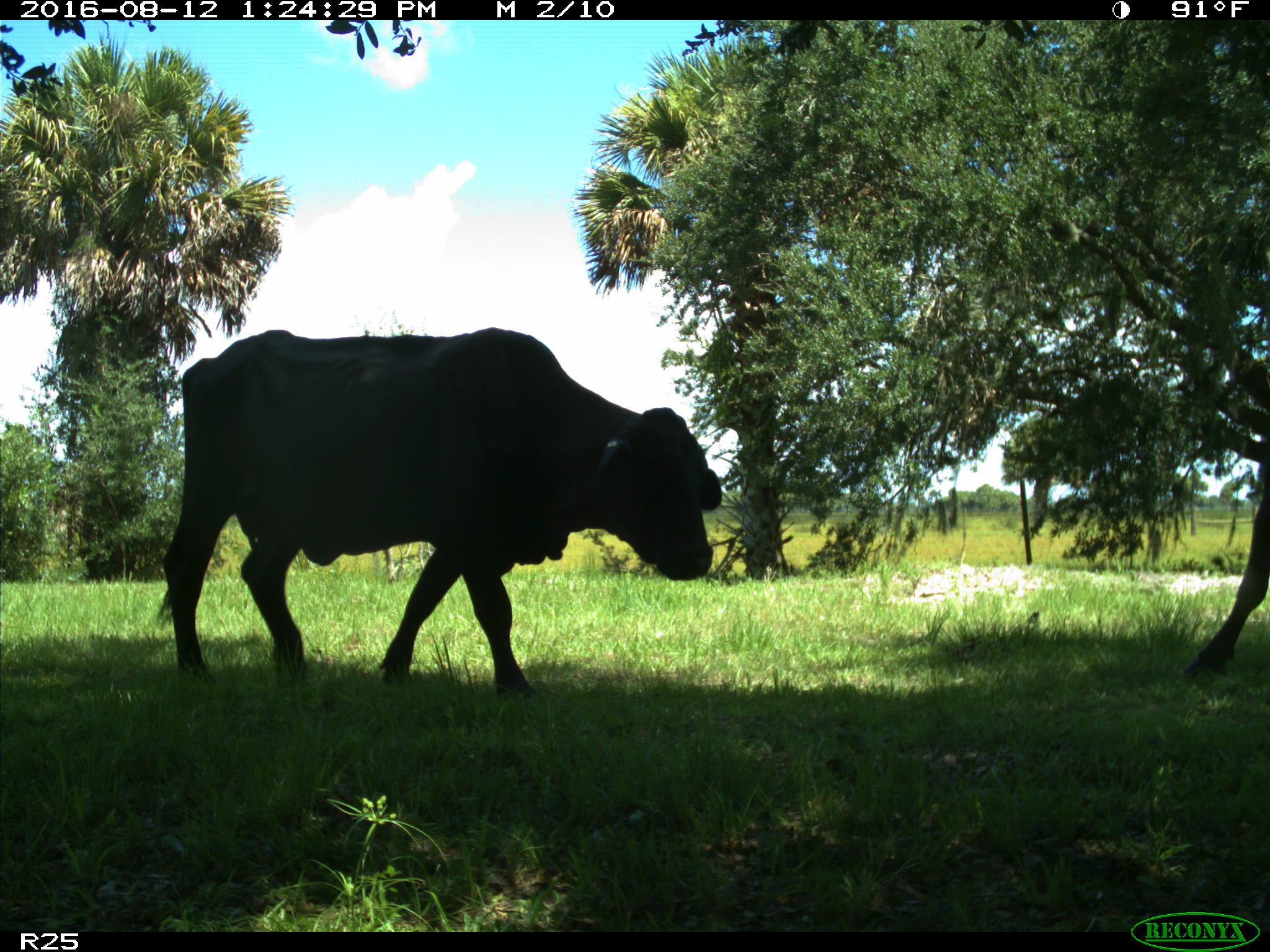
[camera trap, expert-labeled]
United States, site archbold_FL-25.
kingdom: Animalia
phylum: Chordata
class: Mammalia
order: Artiodactyla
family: Bovidae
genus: Bos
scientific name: Bos taurus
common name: domestic cow